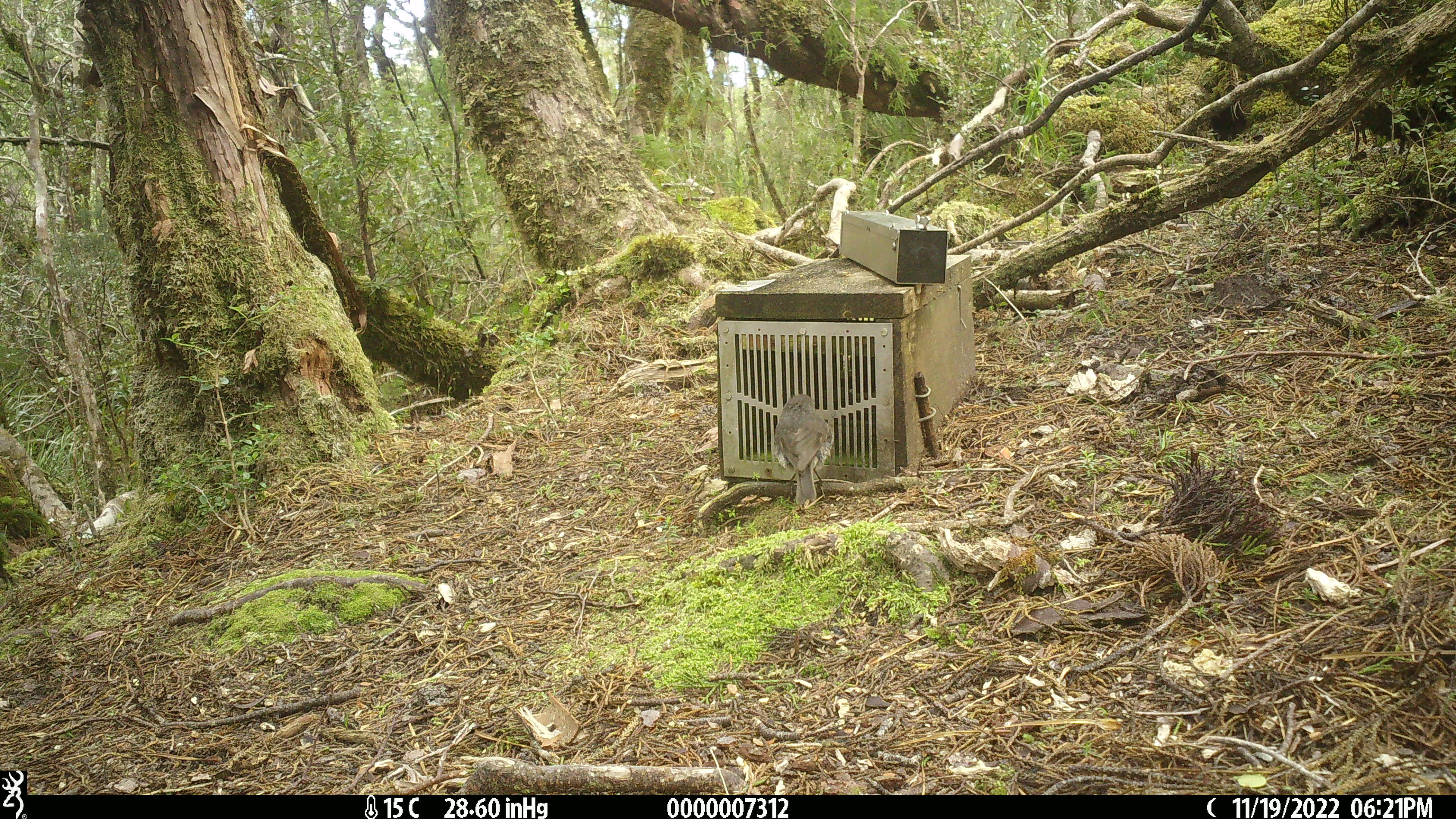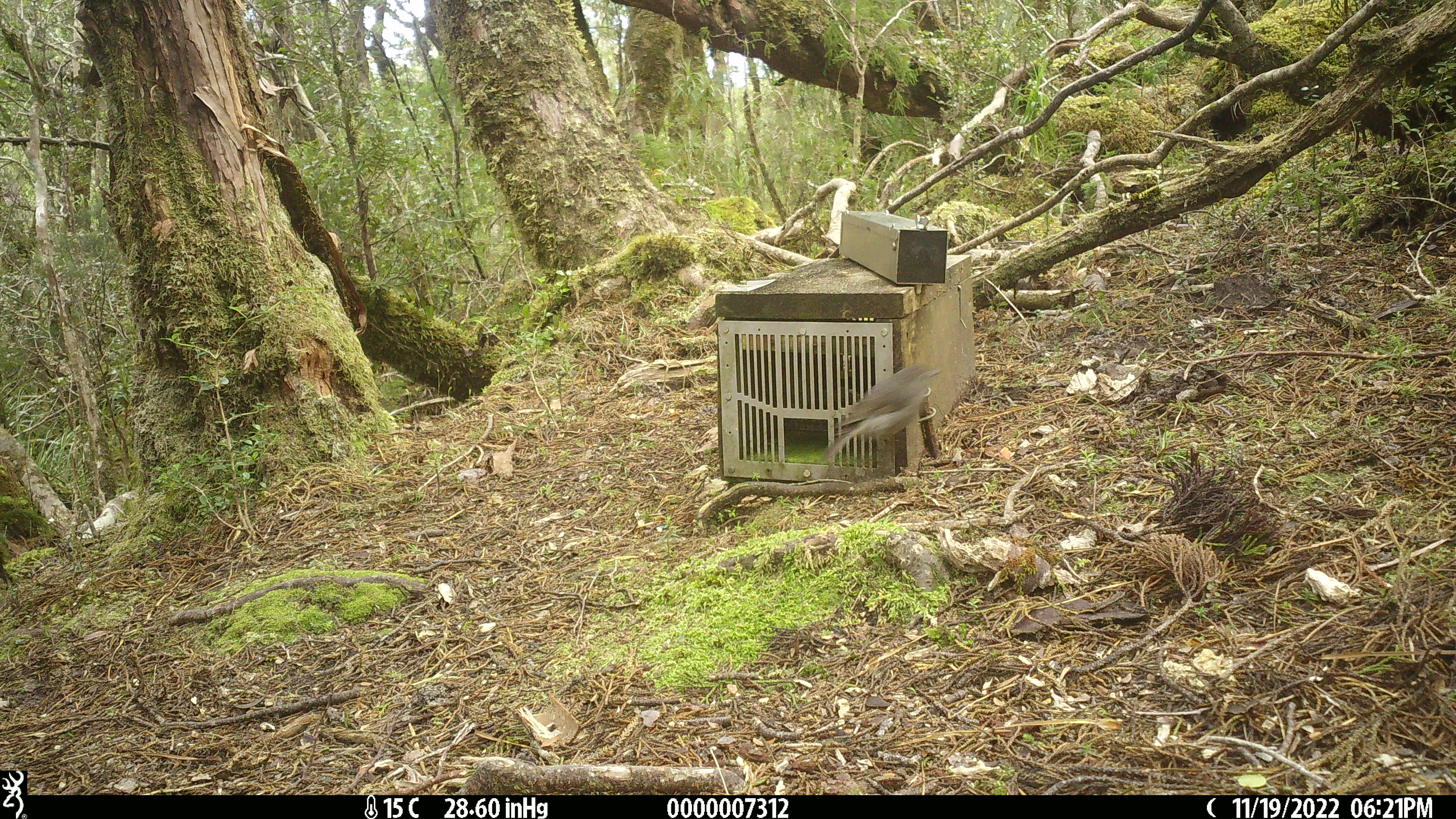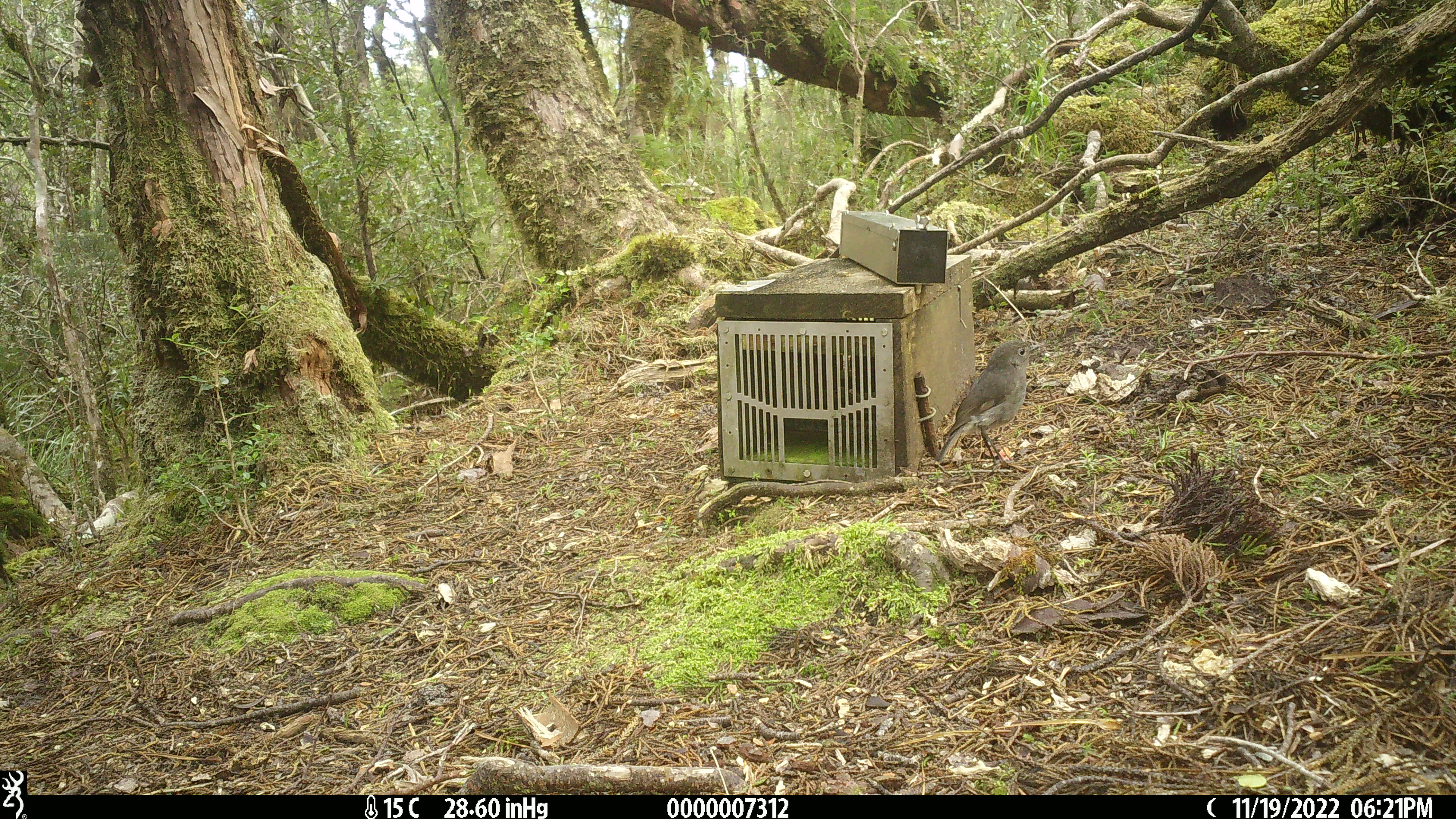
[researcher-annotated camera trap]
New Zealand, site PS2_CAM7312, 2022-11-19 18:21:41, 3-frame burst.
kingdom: Animalia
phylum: Chordata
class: Aves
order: Passeriformes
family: Petroicidae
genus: Petroica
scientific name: Petroica australis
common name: new zealand robin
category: robin